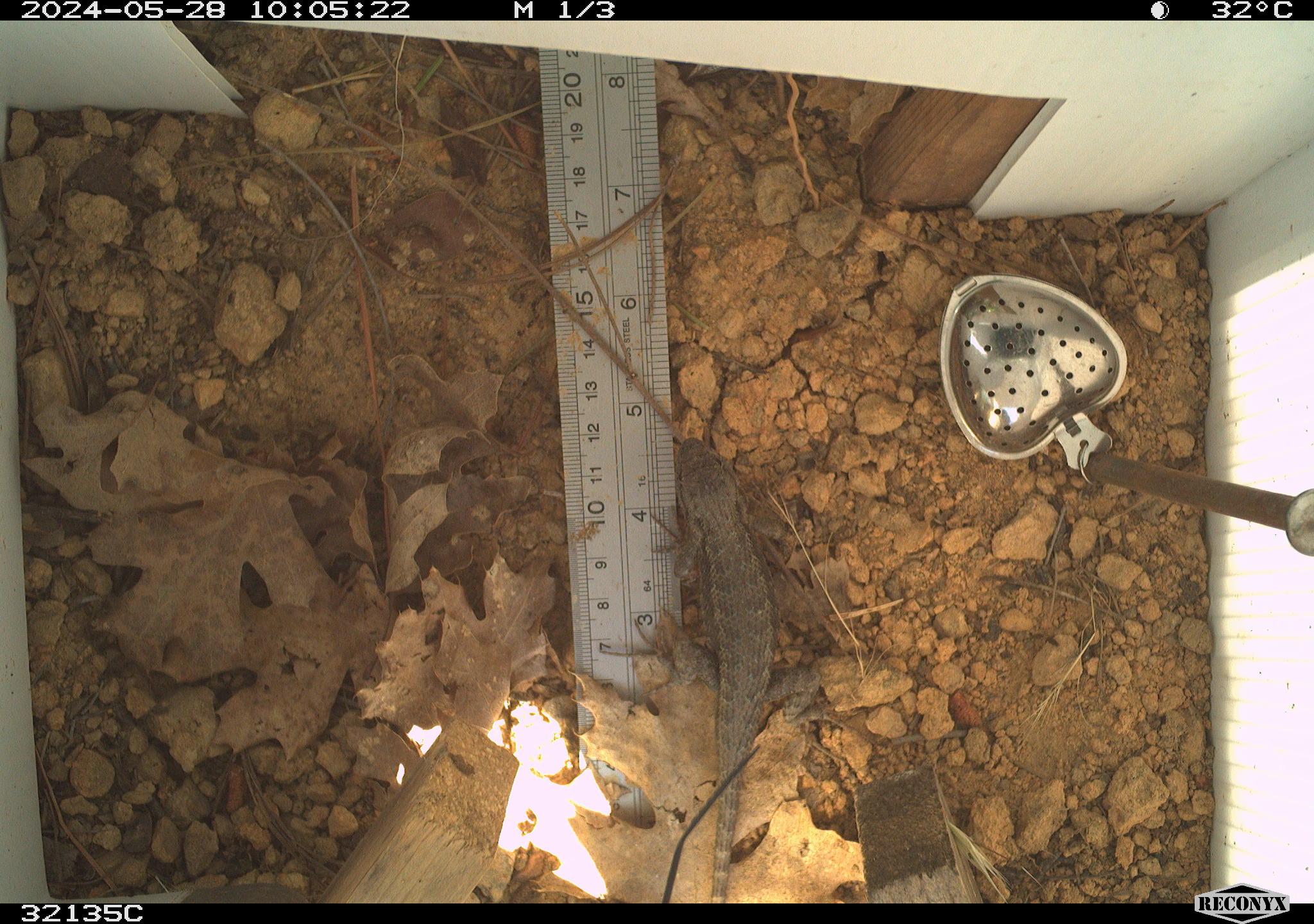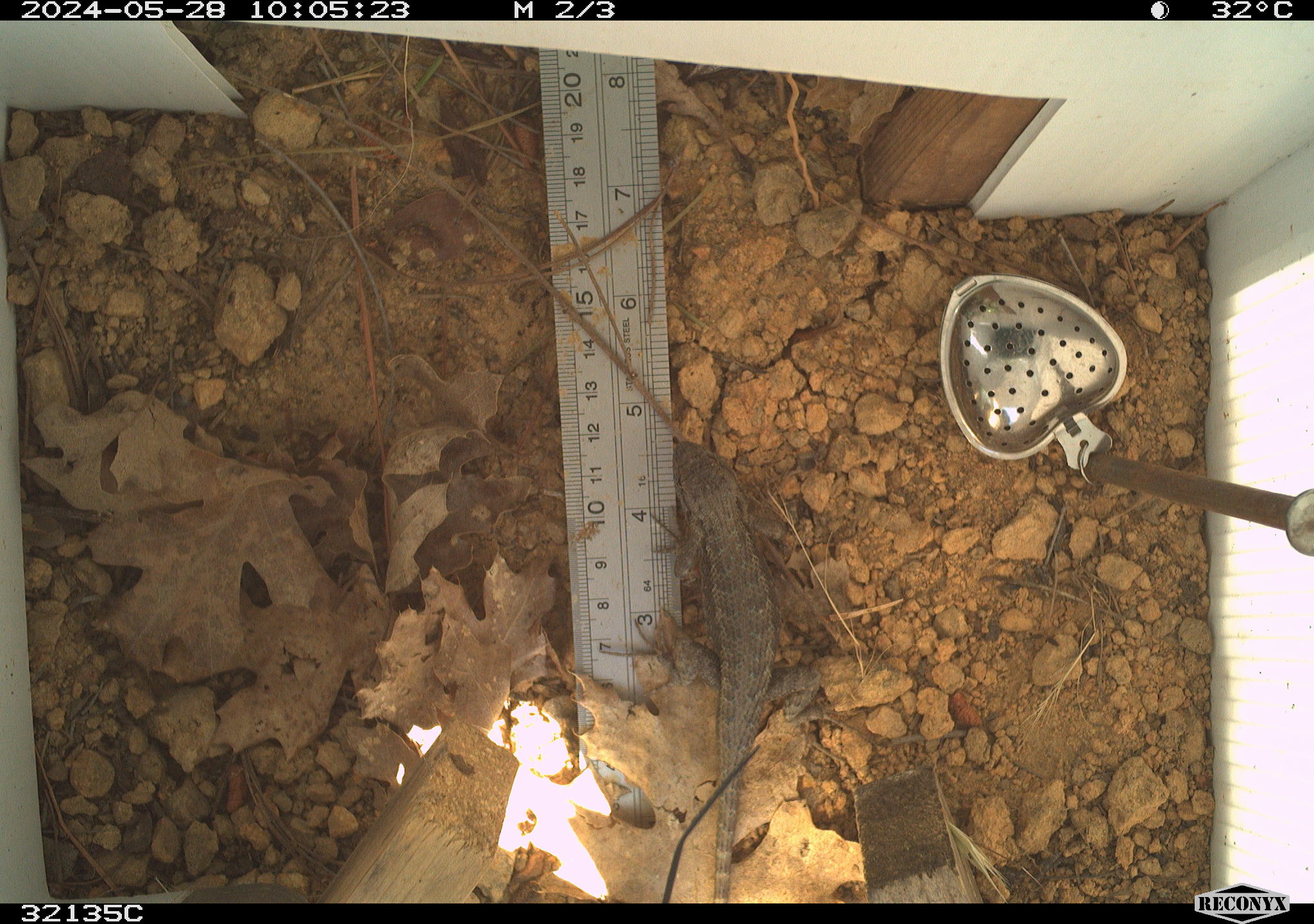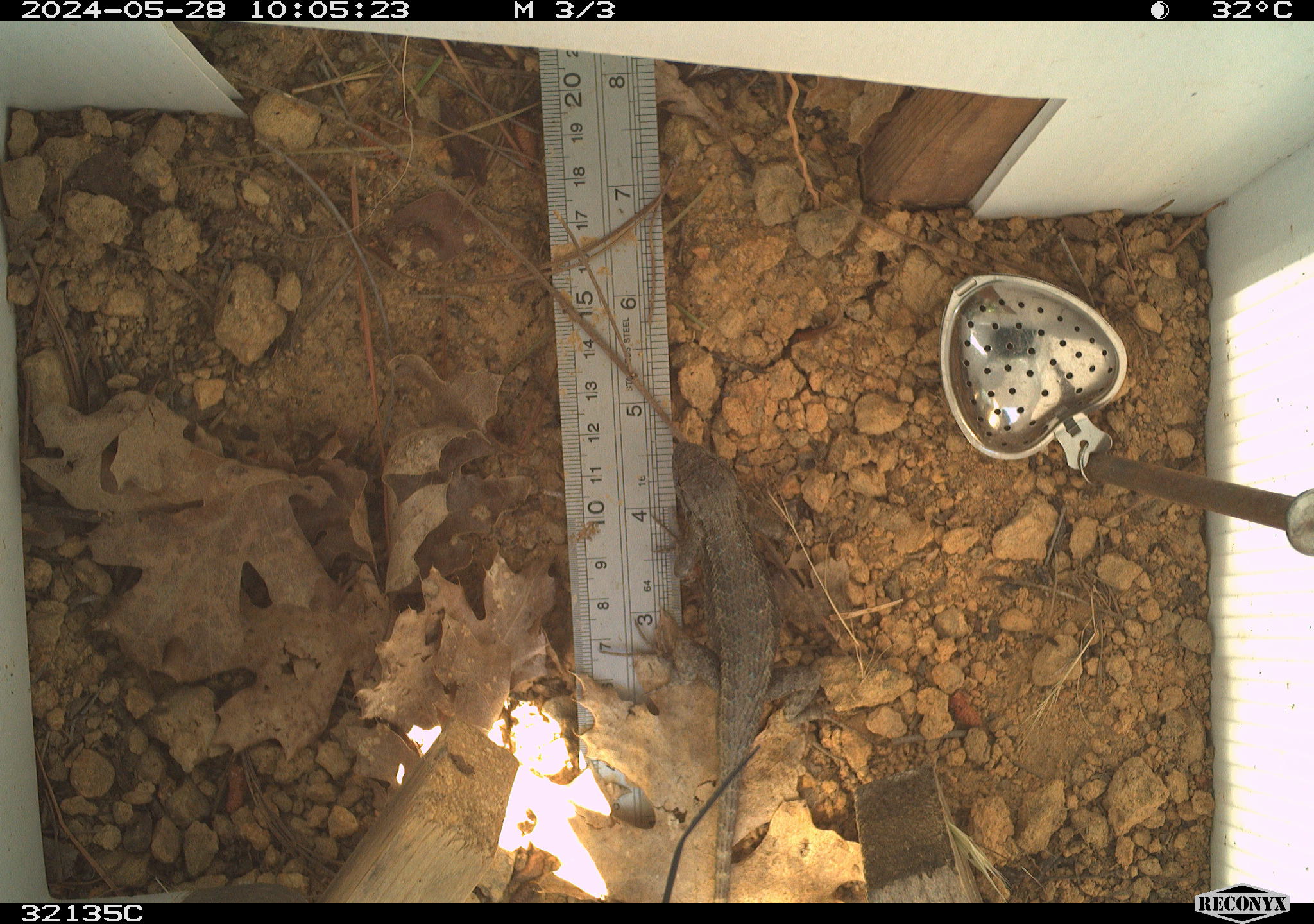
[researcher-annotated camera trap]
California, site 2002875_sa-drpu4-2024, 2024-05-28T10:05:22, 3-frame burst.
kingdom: Animalia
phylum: Chordata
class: Reptilia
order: Squamata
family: Phrynosomatidae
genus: Sceloporus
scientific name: Sceloporus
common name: spiny lizards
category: sceloporus species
Sceloporus species (spiny lizards) (Sceloporus).